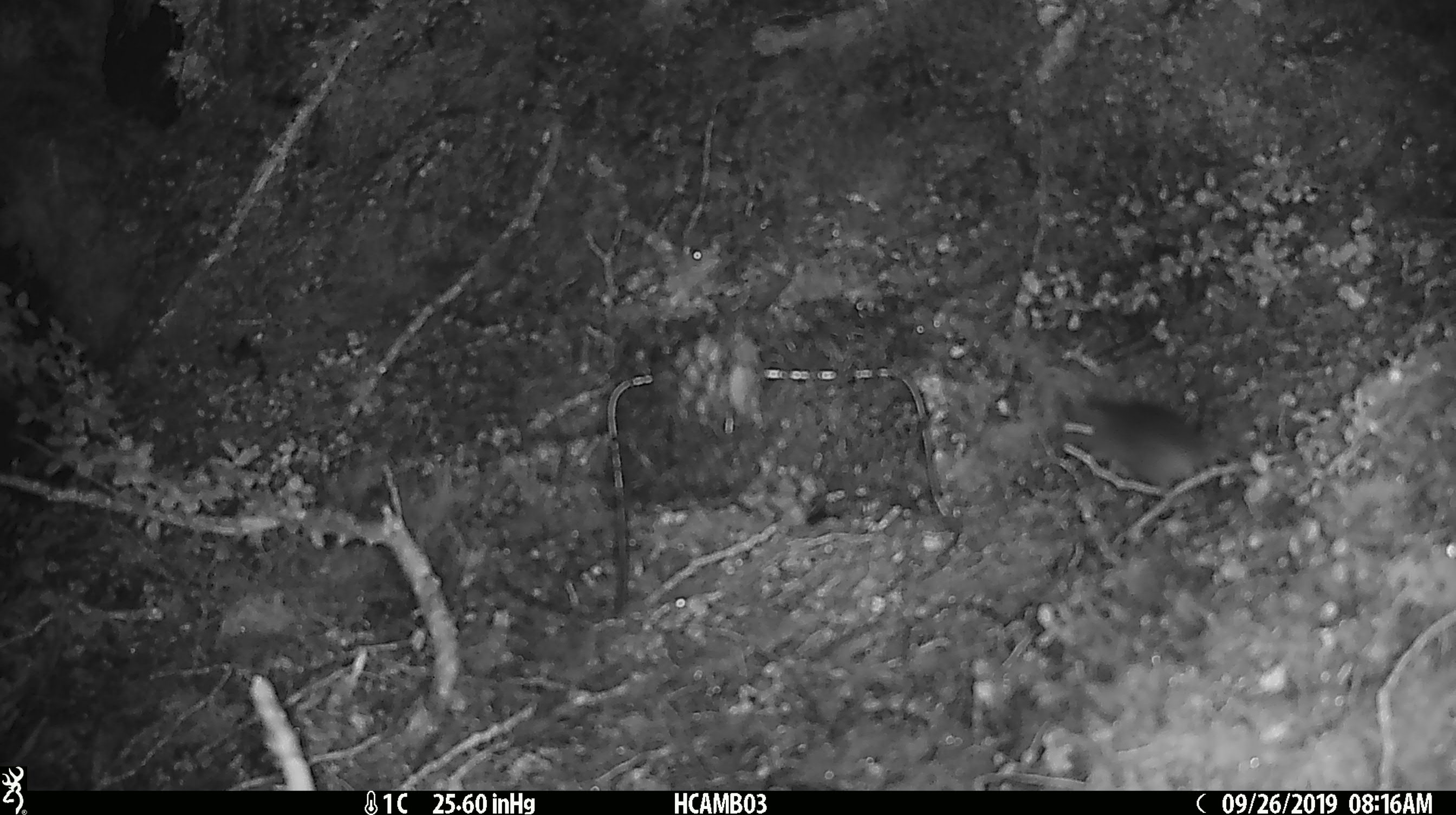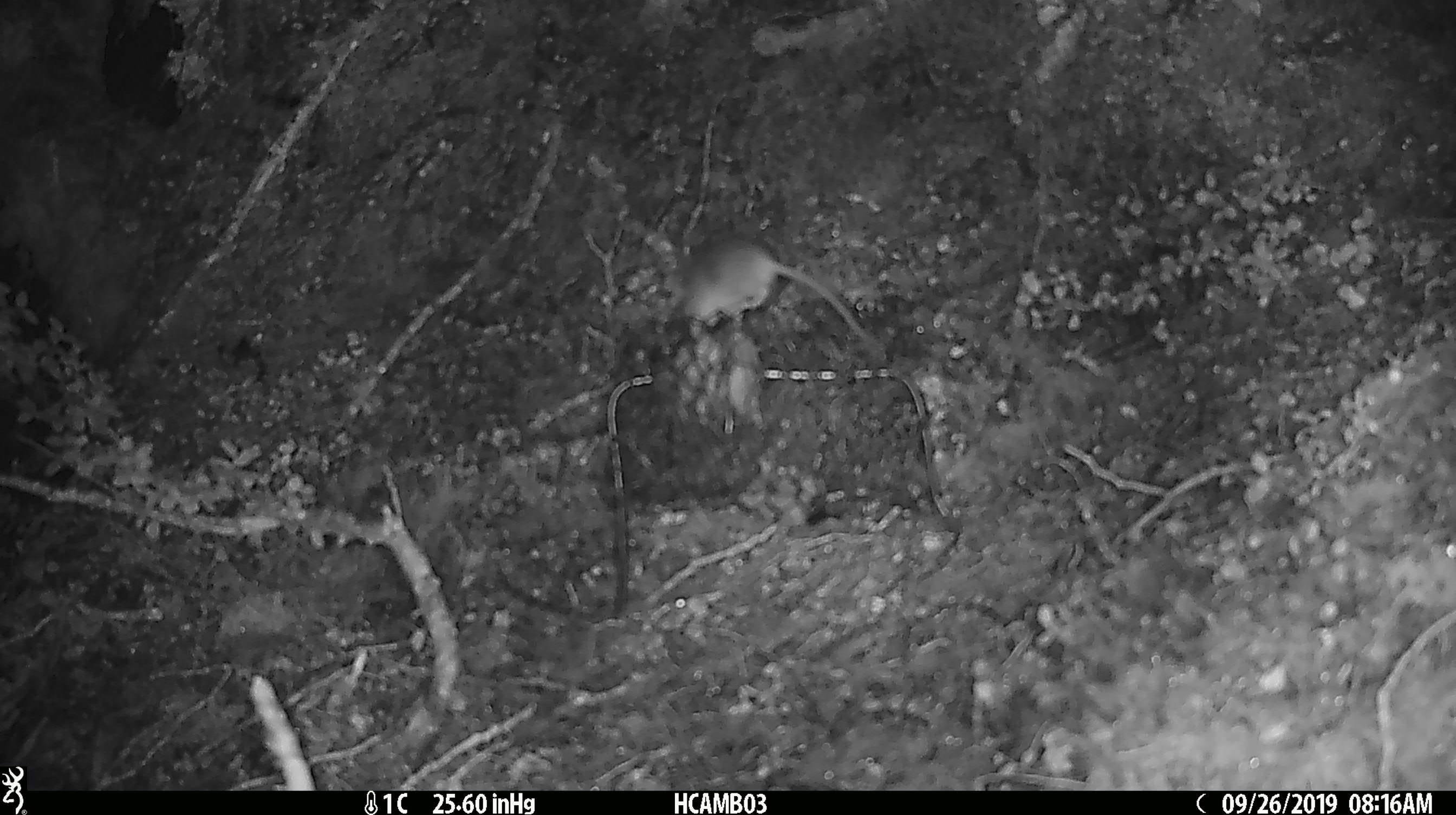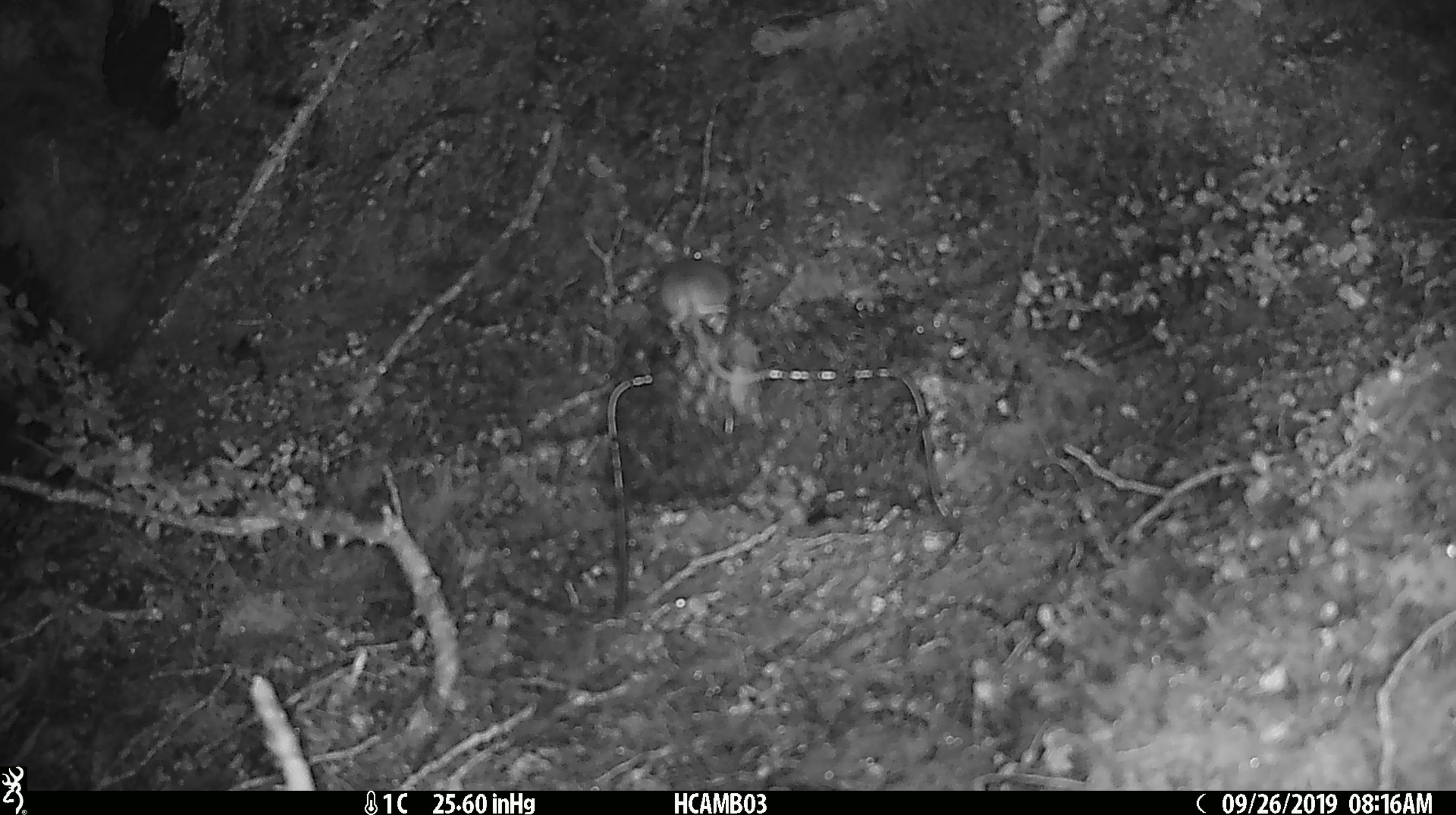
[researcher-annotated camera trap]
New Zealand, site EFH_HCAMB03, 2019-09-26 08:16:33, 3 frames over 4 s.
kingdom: Animalia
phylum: Chordata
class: Mammalia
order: Rodentia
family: Muridae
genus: Mus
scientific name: Mus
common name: mouse